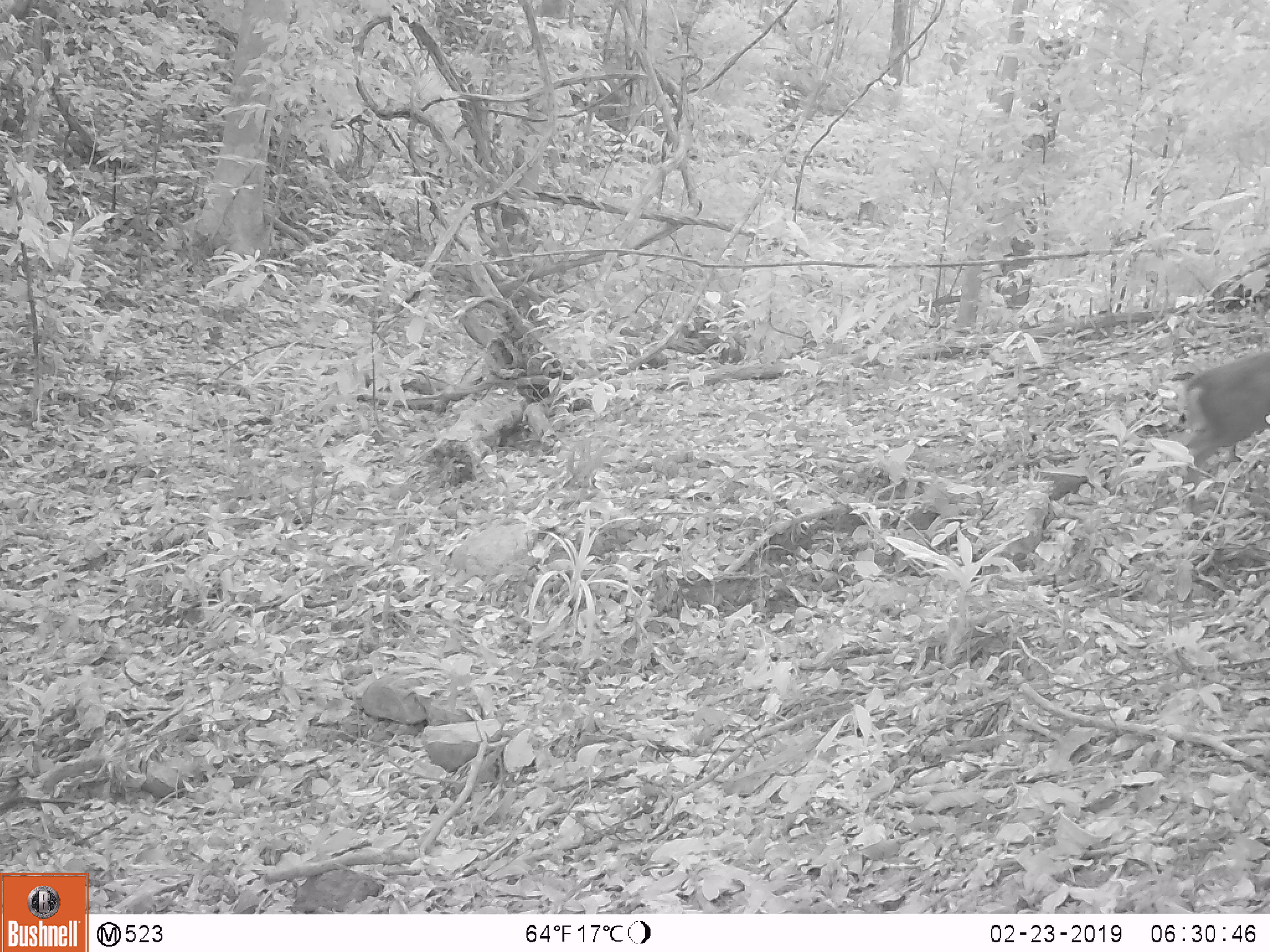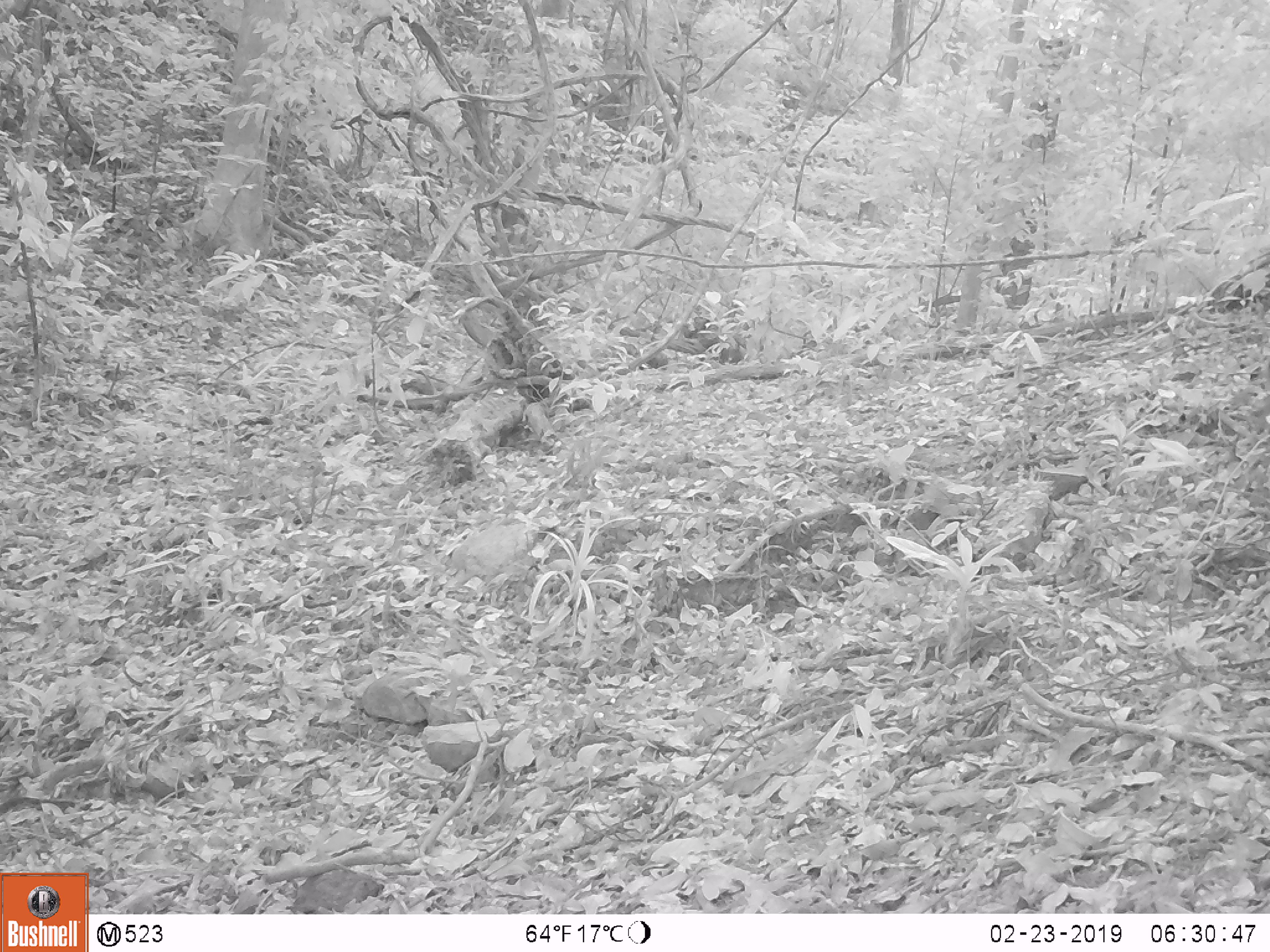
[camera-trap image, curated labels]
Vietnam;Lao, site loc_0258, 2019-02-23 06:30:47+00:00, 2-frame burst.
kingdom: Animalia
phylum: Chordata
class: Mammalia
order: Artiodactyla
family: Cervidae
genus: Muntiacus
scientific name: Muntiacus rooseveltorum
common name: roosevelt's muntjac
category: roosevelts muntjac group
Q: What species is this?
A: Roosevelts muntjac group (roosevelt's muntjac) (Muntiacus rooseveltorum).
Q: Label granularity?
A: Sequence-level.